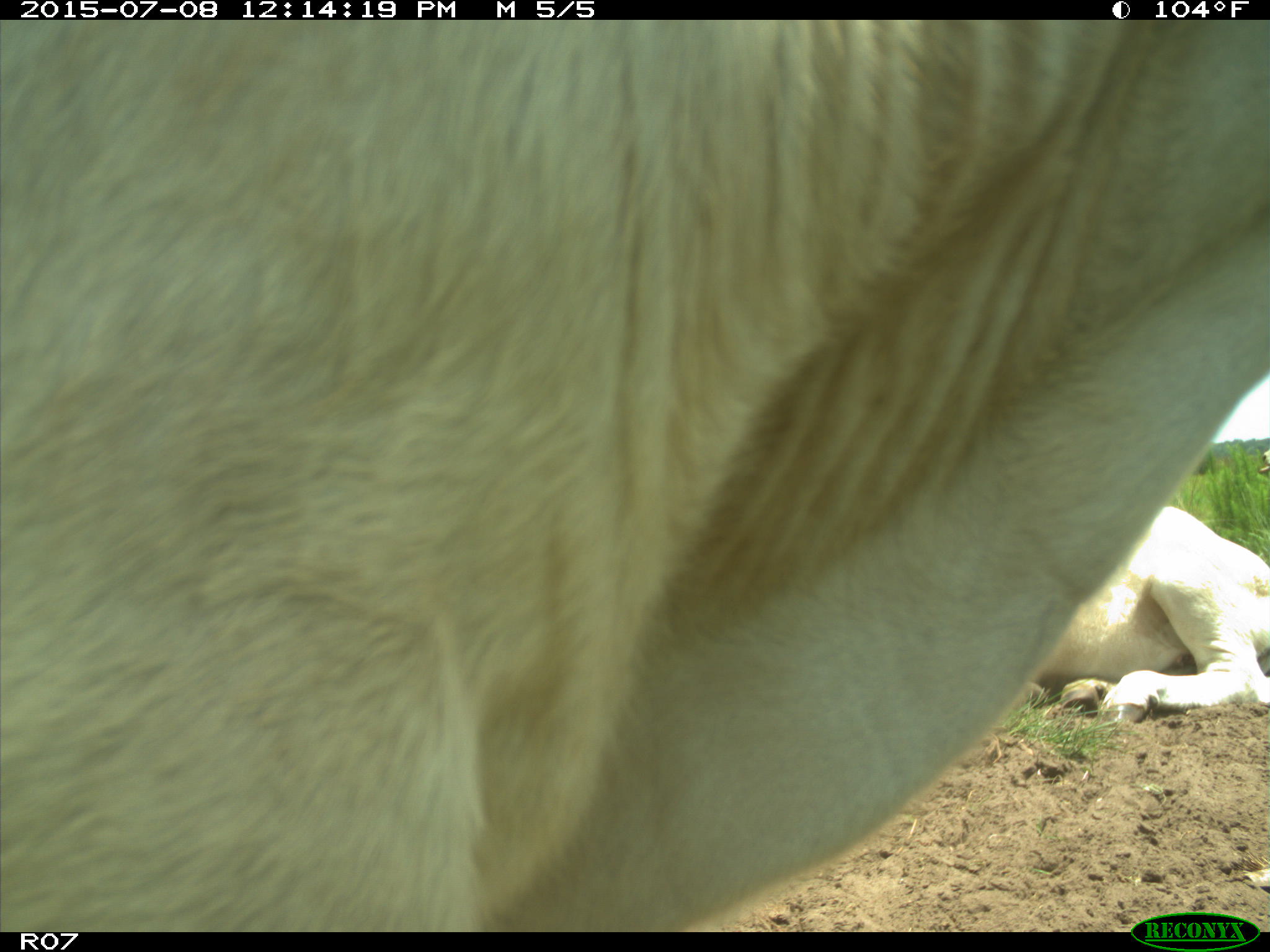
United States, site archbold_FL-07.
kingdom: Animalia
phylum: Chordata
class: Mammalia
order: Artiodactyla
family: Bovidae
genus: Bos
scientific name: Bos taurus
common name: domestic cow